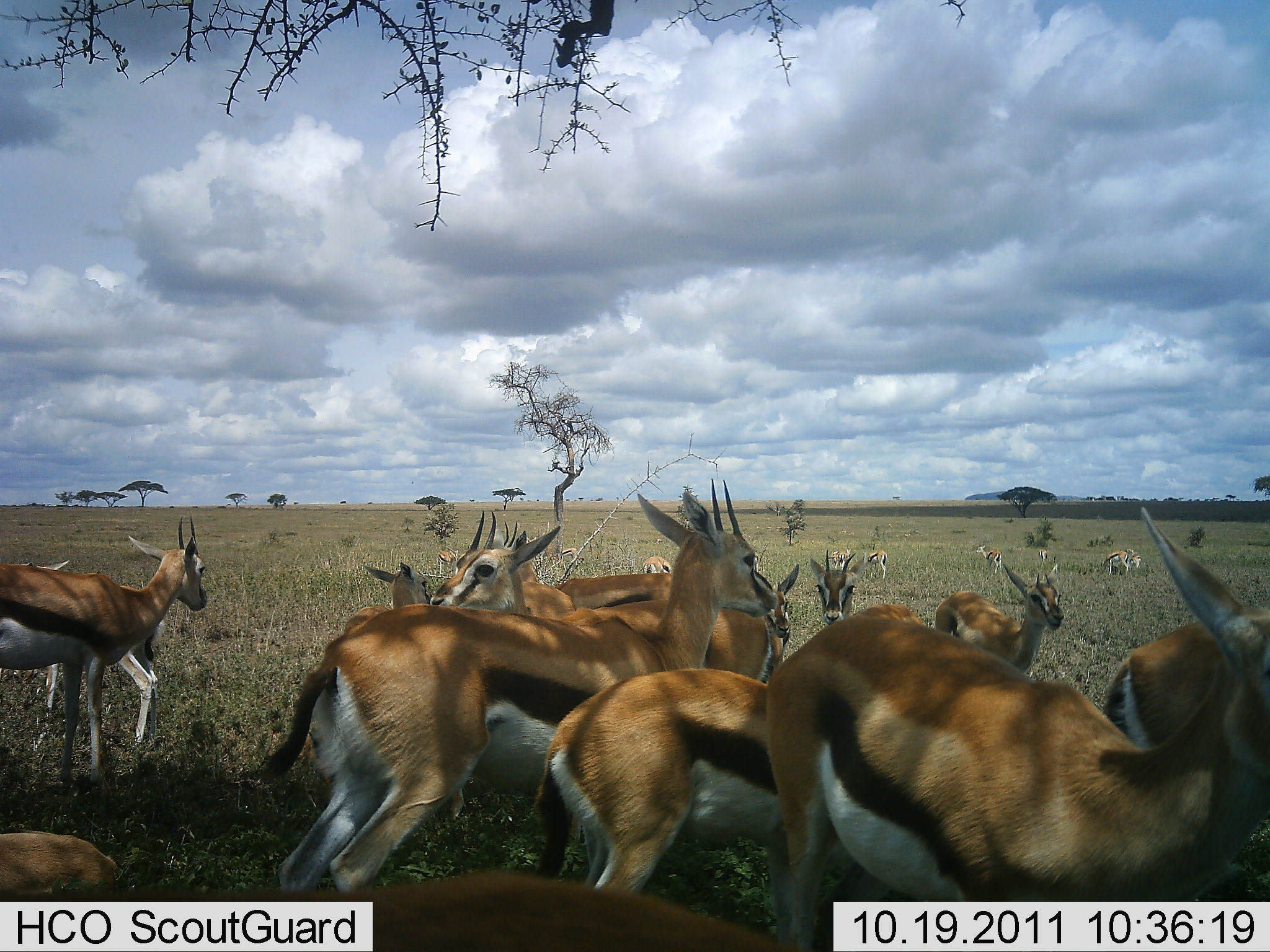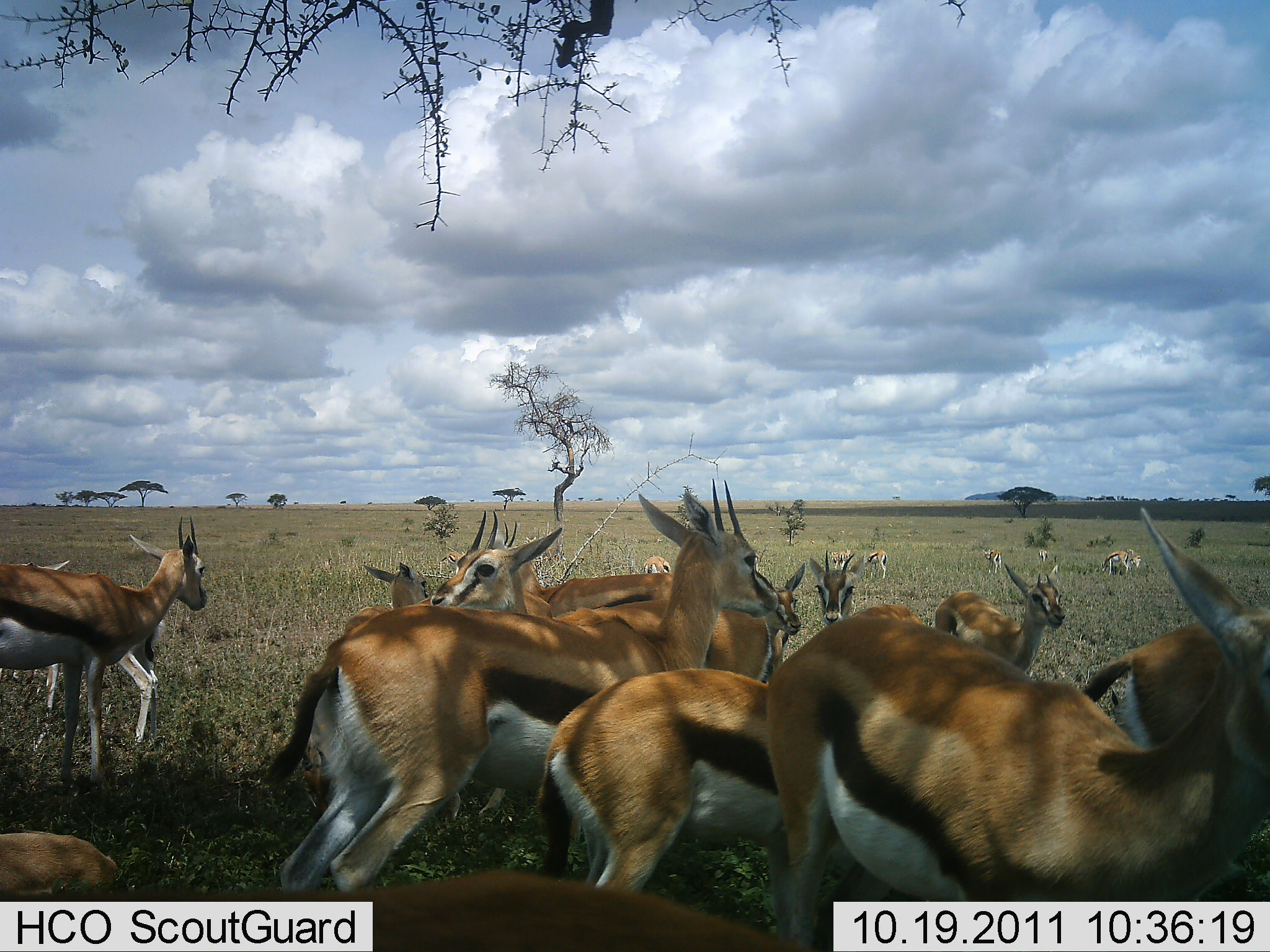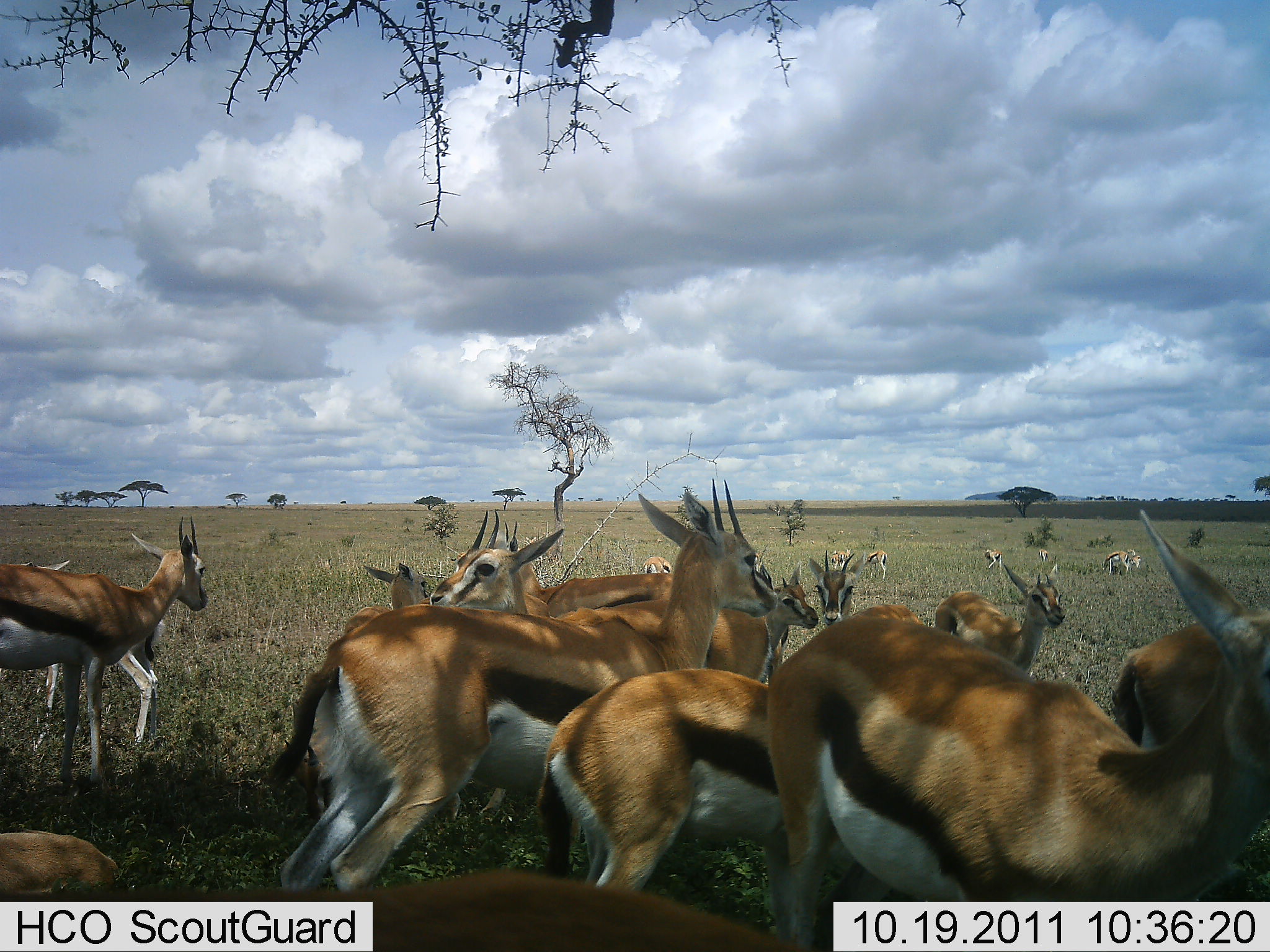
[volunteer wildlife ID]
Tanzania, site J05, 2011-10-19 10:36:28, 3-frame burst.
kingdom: Animalia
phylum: Chordata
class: Mammalia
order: Artiodactyla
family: Bovidae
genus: Eudorcas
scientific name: Eudorcas thomsonii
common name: thomson's gazelle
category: gazellethomsons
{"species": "gazellethomsons (thomson's gazelle) (Eudorcas thomsonii)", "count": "11-50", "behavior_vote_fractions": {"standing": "85%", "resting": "15%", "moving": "23%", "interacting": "31%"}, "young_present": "8%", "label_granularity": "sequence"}